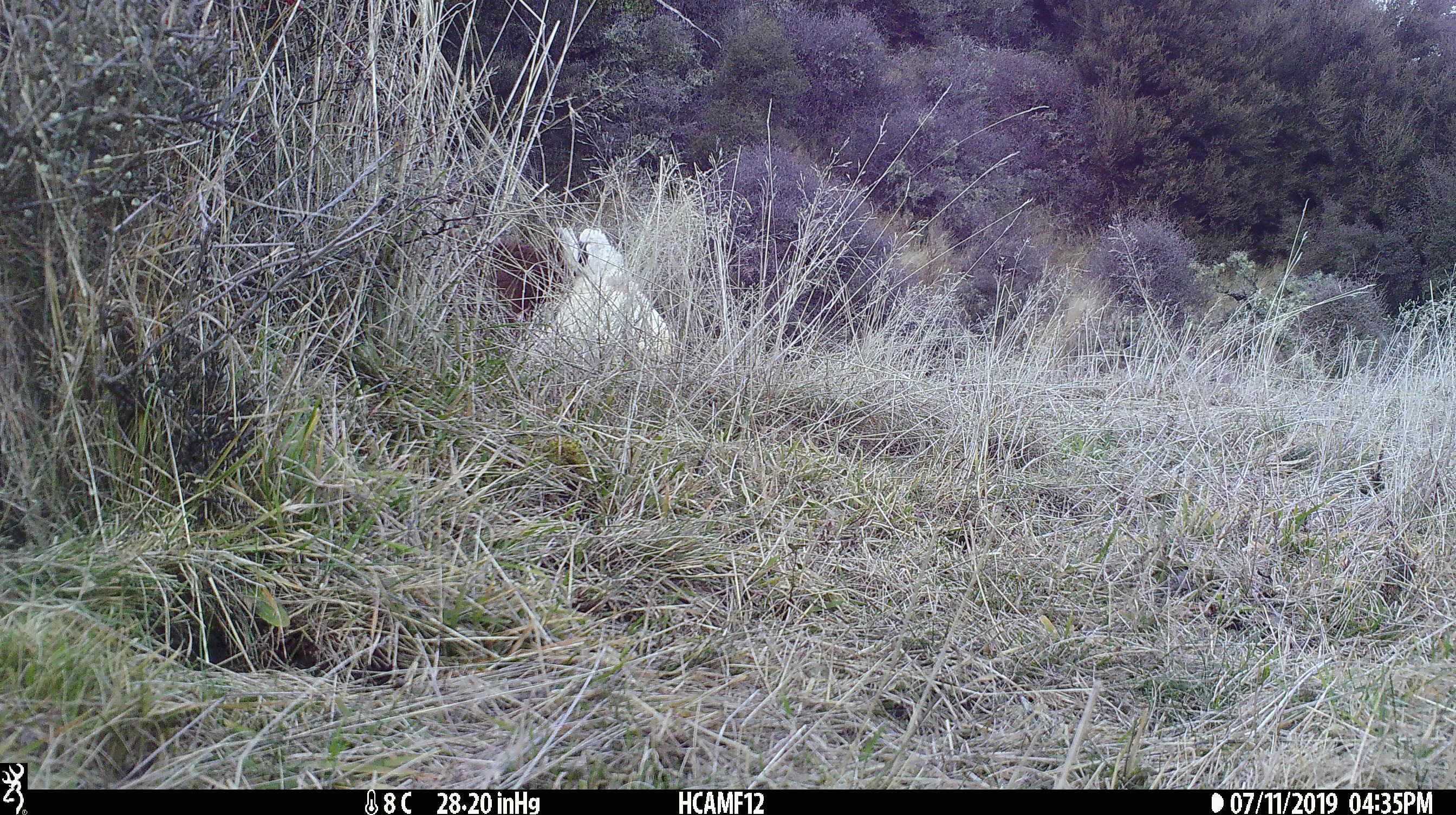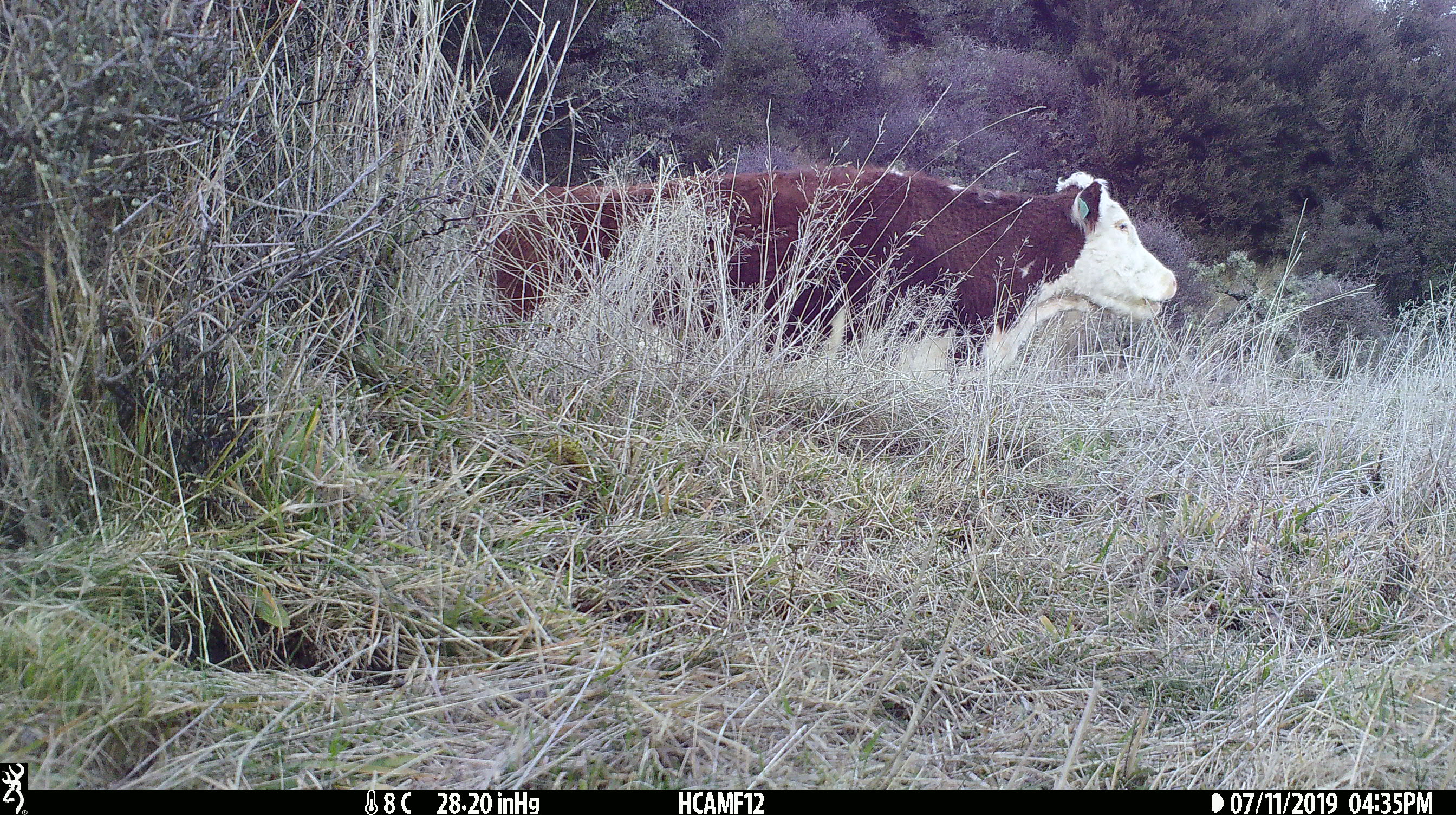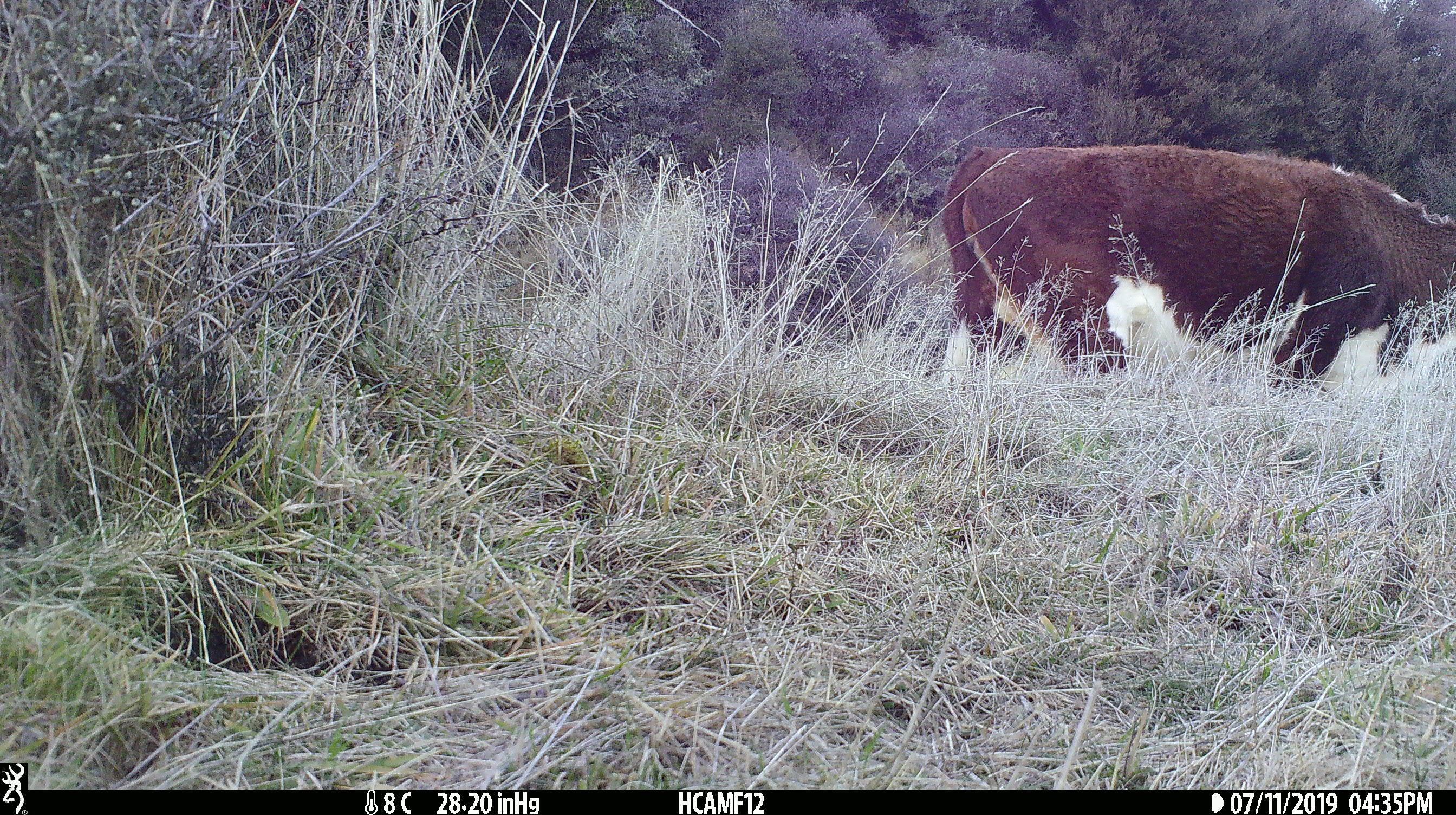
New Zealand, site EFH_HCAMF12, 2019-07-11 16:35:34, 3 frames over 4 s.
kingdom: Animalia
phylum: Chordata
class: Mammalia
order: Artiodactyla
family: Bovidae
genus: Bos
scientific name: Bos taurus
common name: domestic cow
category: cow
Cow (domestic cow) (Bos taurus).